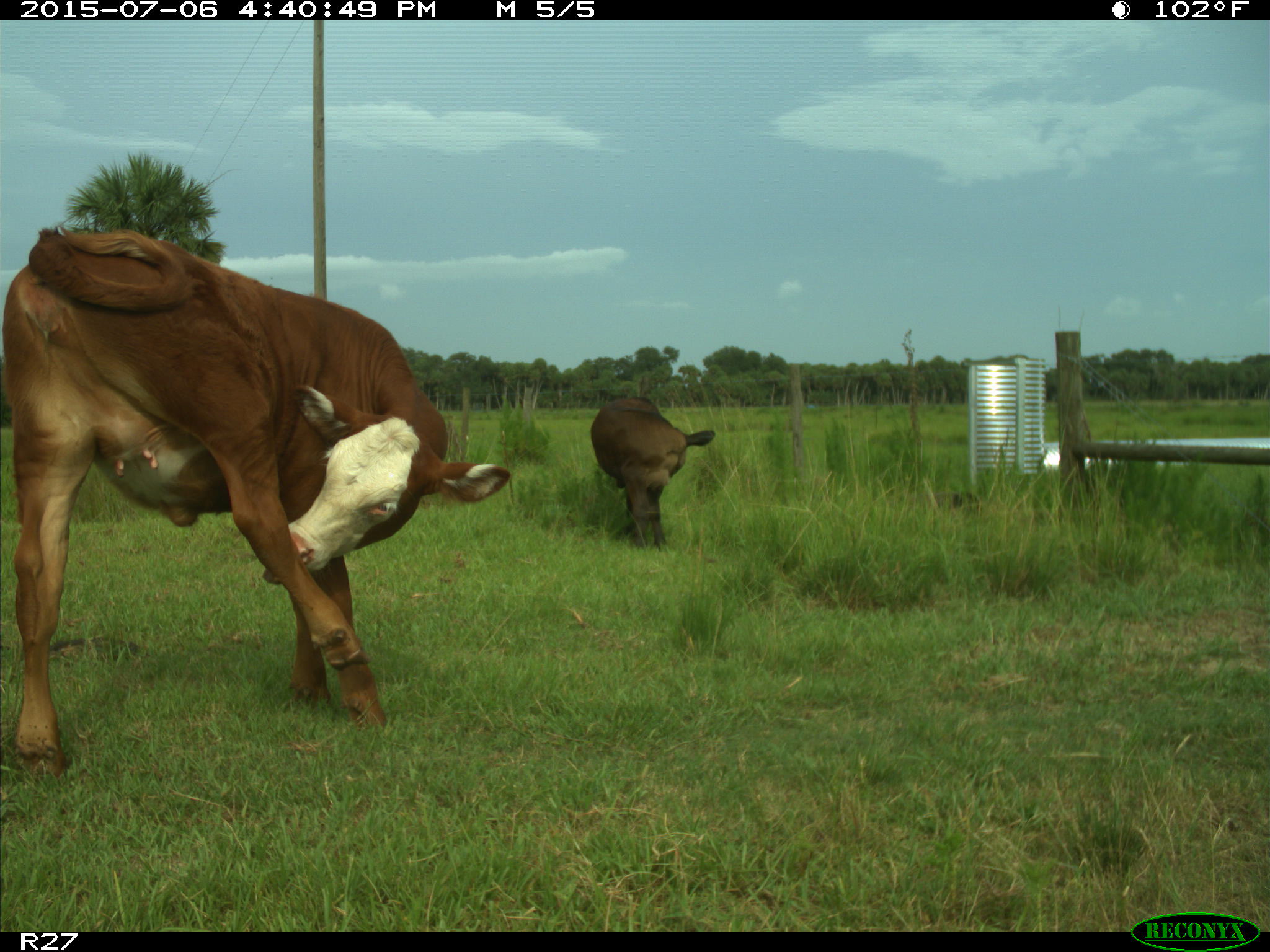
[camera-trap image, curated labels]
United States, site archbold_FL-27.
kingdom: Animalia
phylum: Chordata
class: Mammalia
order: Artiodactyla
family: Bovidae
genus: Bos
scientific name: Bos taurus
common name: domestic cow